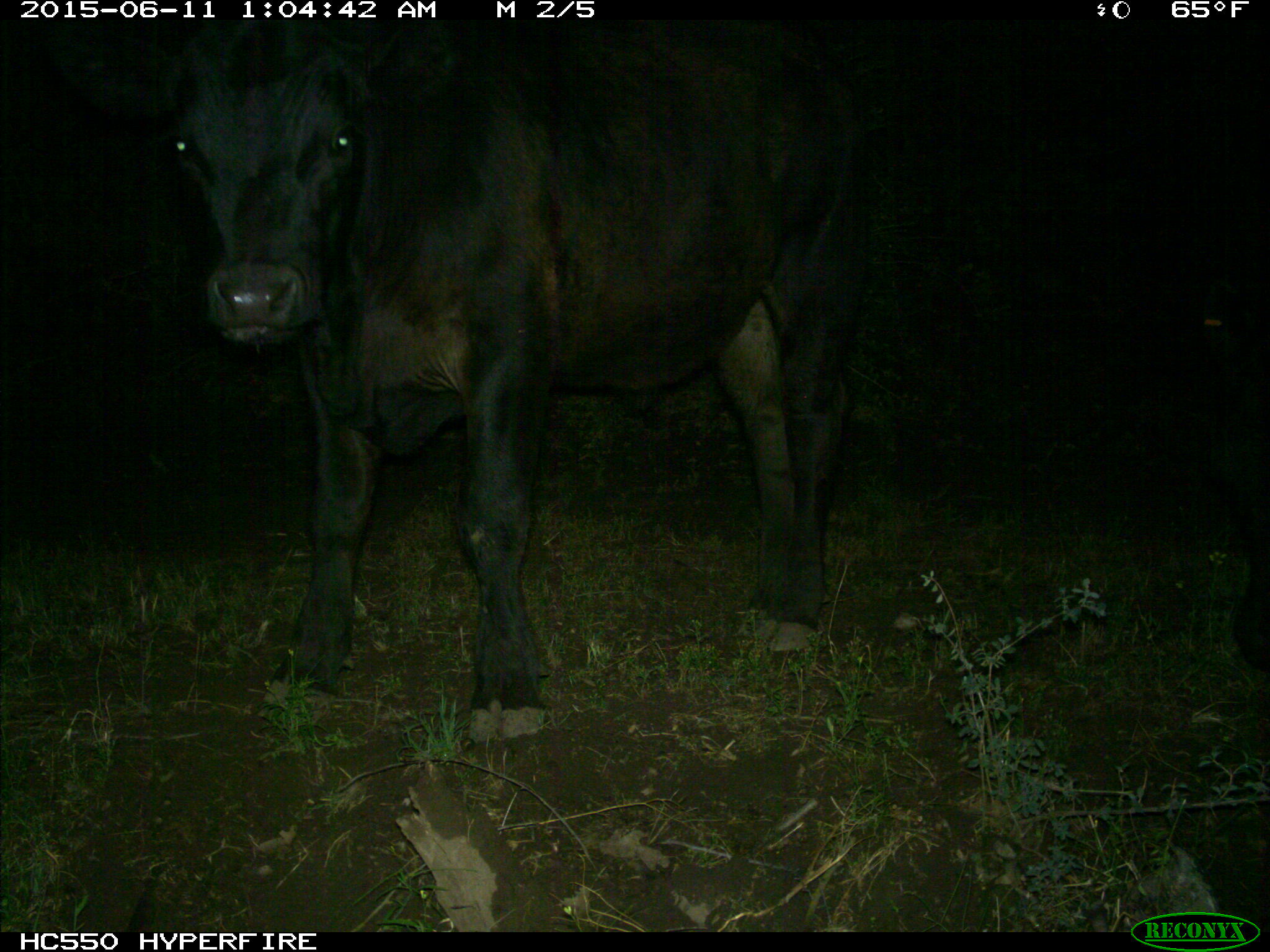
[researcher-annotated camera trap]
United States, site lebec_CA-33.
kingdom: Animalia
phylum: Chordata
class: Mammalia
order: Artiodactyla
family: Bovidae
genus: Bos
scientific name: Bos taurus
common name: domestic cow